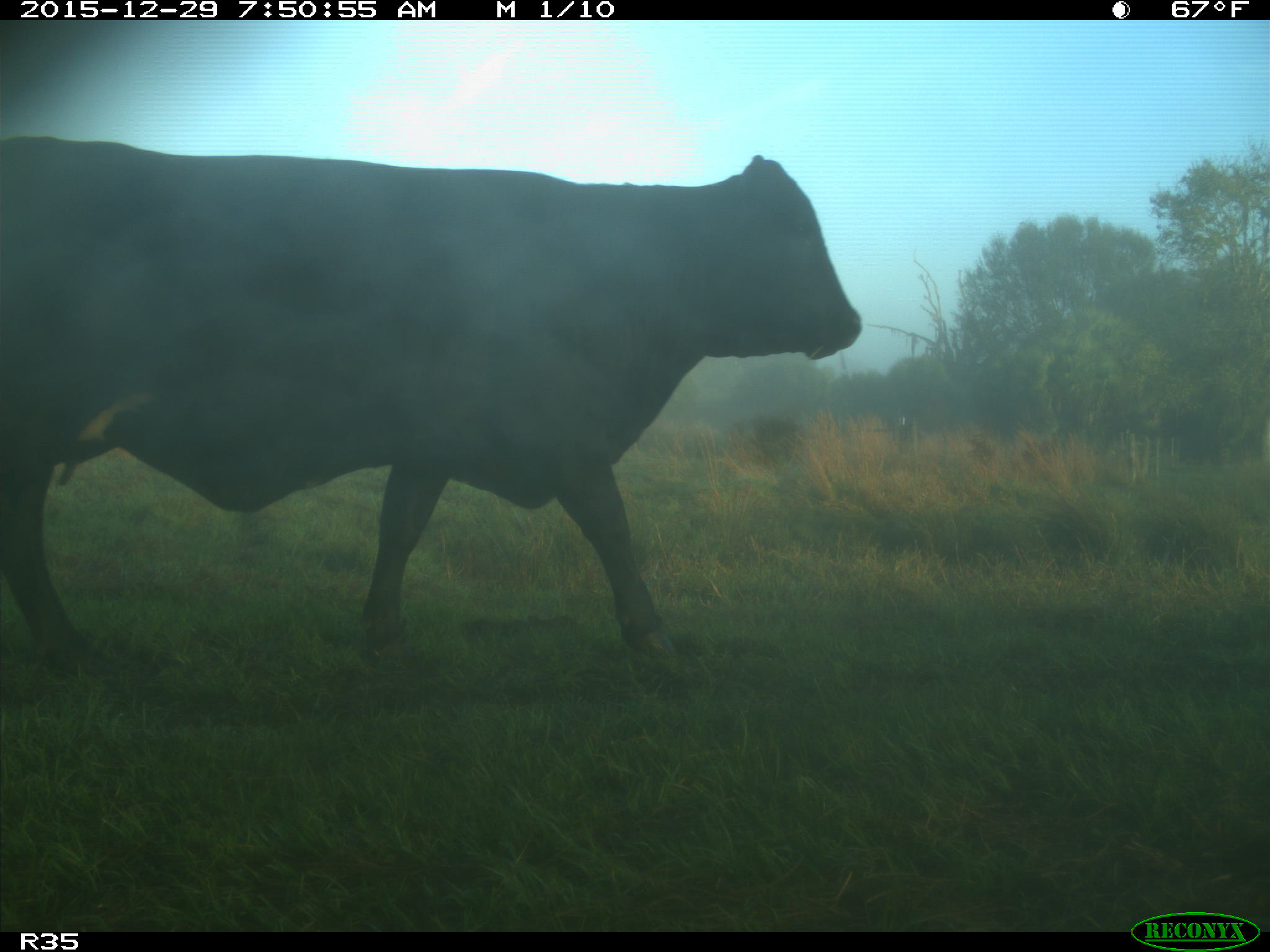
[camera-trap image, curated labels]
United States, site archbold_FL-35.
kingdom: Animalia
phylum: Chordata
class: Mammalia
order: Artiodactyla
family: Bovidae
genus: Bos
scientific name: Bos taurus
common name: domestic cow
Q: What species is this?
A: Bos taurus (domestic cow).